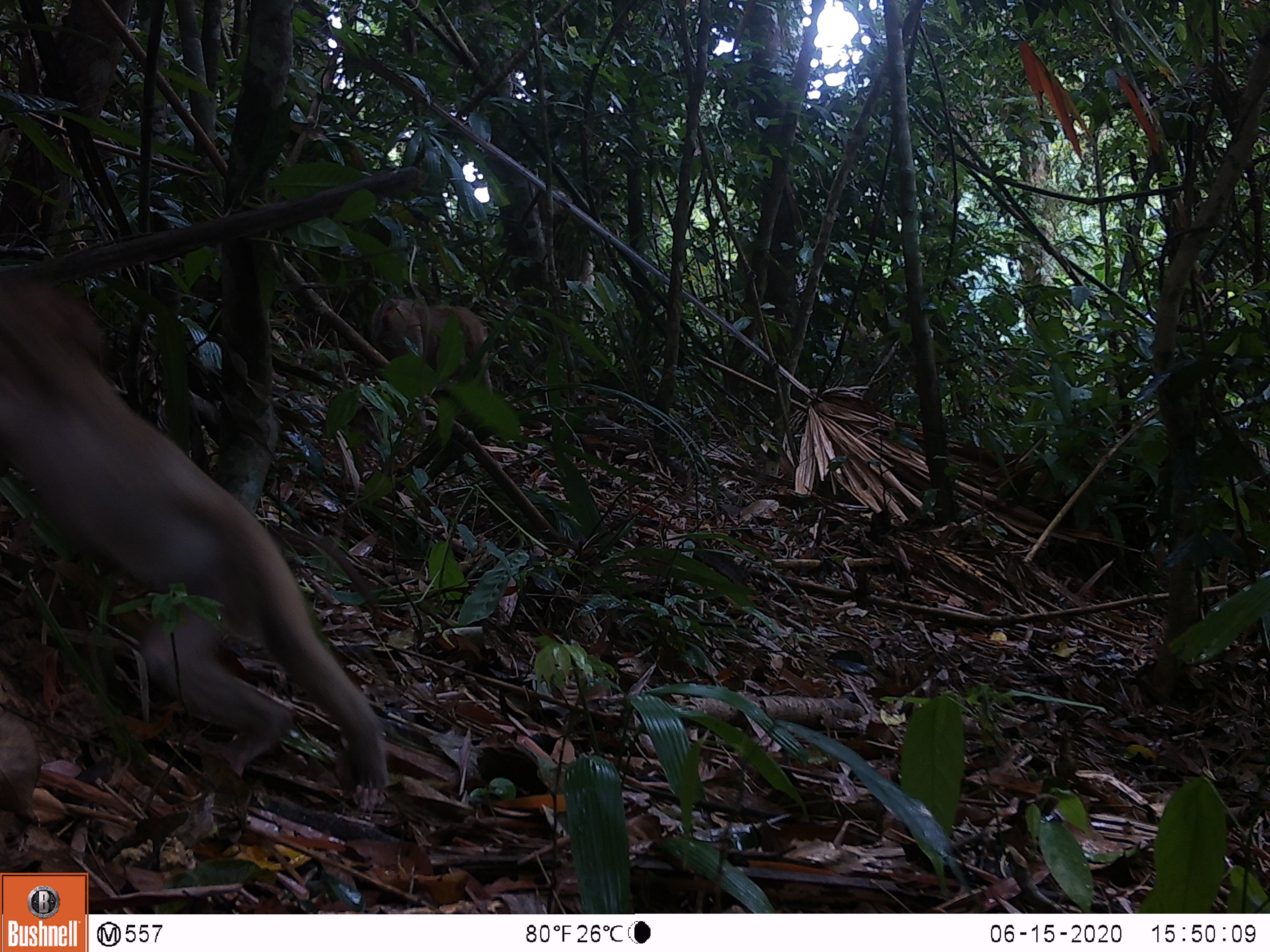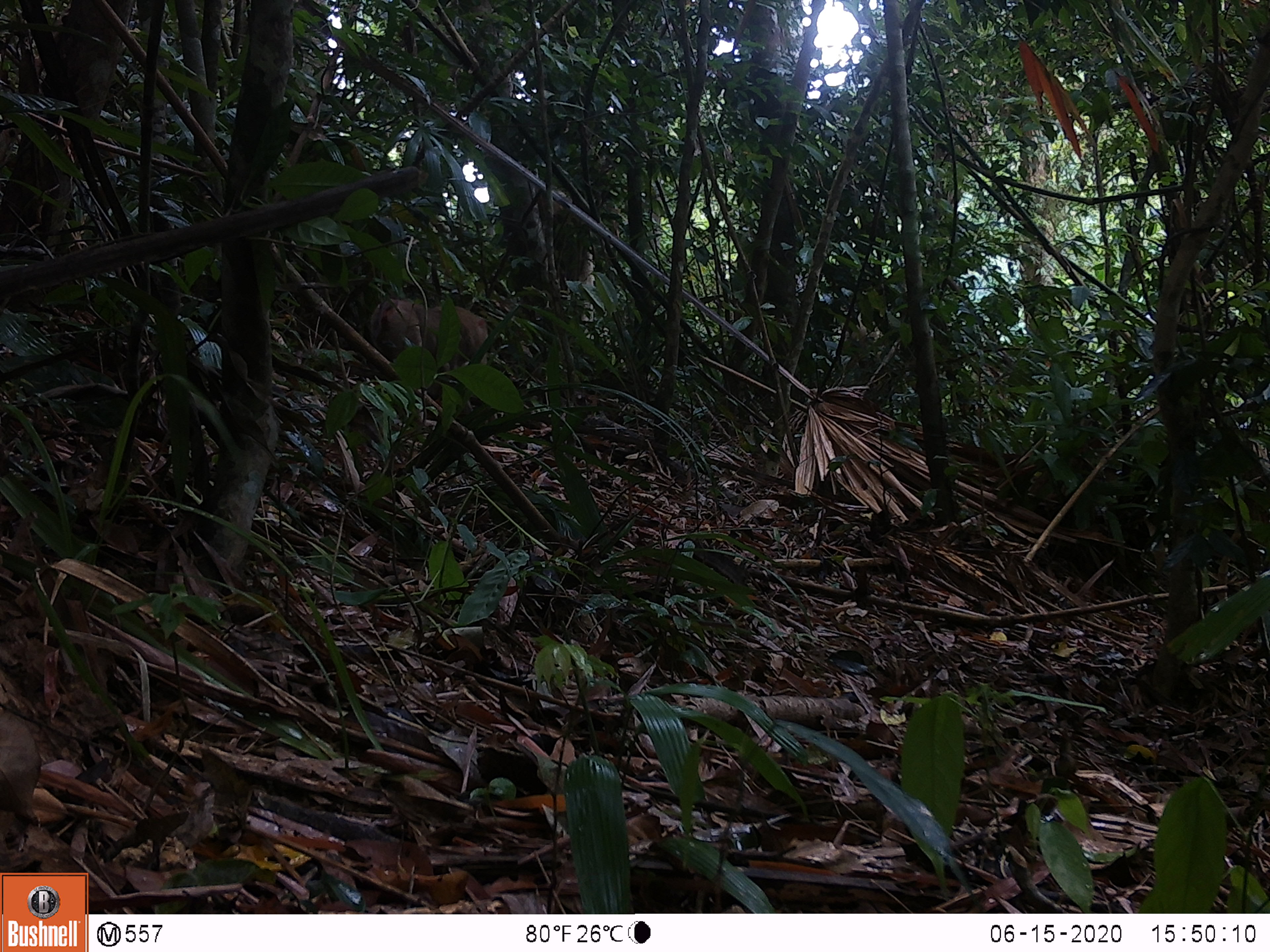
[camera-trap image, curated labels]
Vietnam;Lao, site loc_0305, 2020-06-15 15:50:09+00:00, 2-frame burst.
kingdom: Animalia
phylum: Chordata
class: Mammalia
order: Primates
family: Cercopithecidae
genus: Macaca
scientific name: Macaca nemestrina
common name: pig-tailed macaque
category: pig tailed macaque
Pig tailed macaque (pig-tailed macaque) (Macaca nemestrina). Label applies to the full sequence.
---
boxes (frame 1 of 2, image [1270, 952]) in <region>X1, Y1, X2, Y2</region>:
pig tailed macaque: <region>0, 283, 389, 809</region>; <region>370, 298, 493, 395</region>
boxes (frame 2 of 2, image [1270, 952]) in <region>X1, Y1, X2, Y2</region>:
pig tailed macaque: <region>369, 298, 488, 372</region>